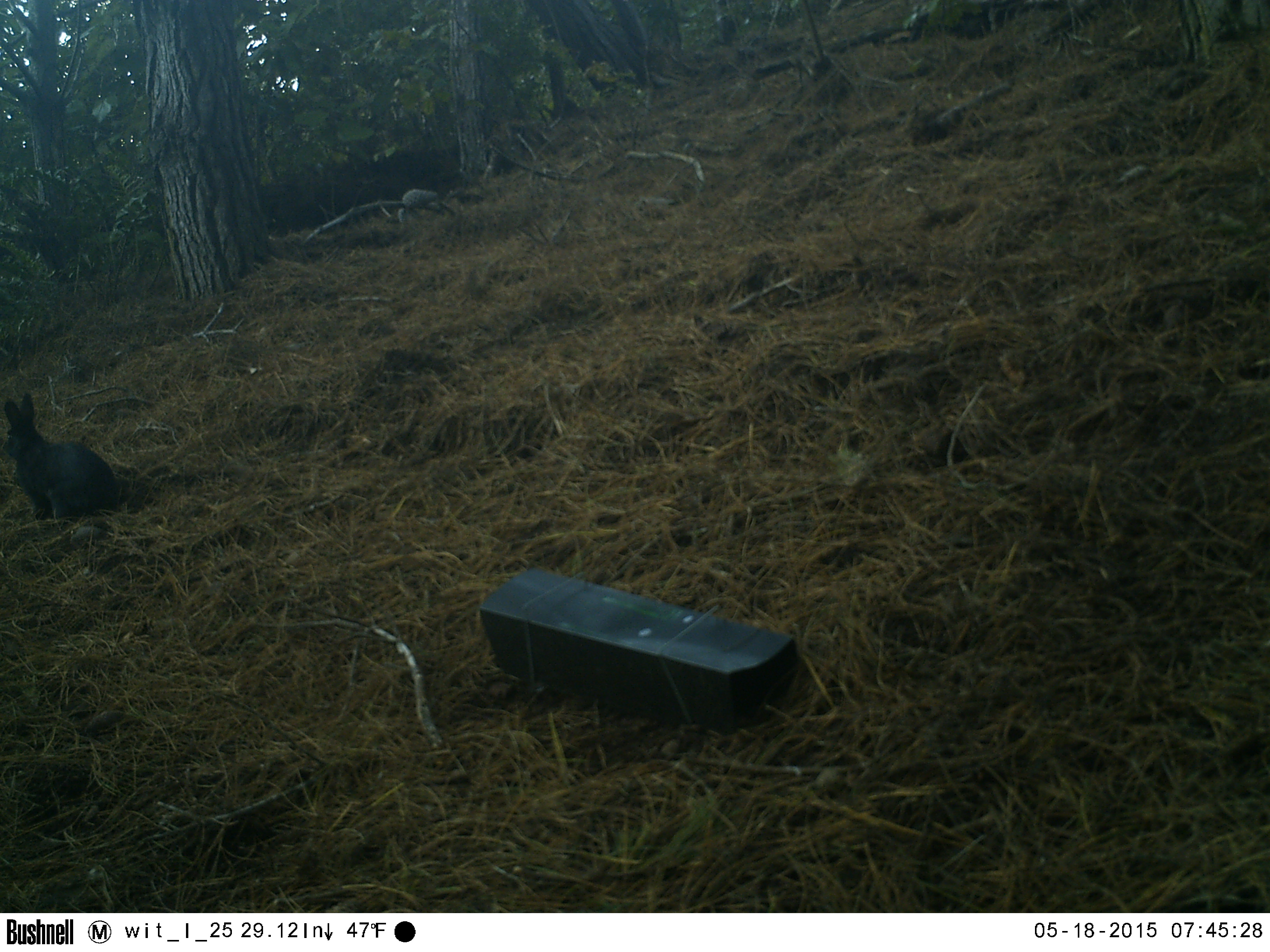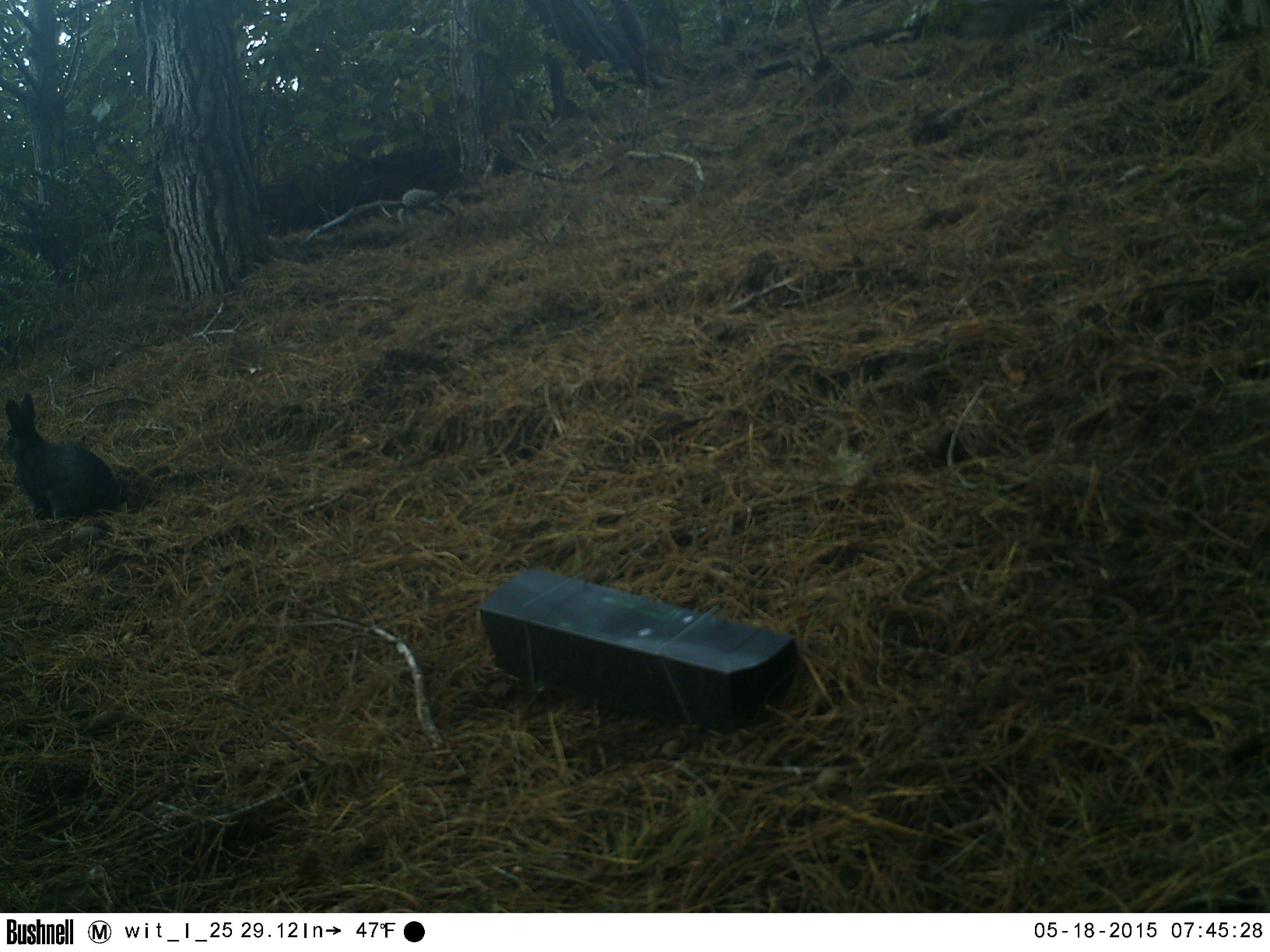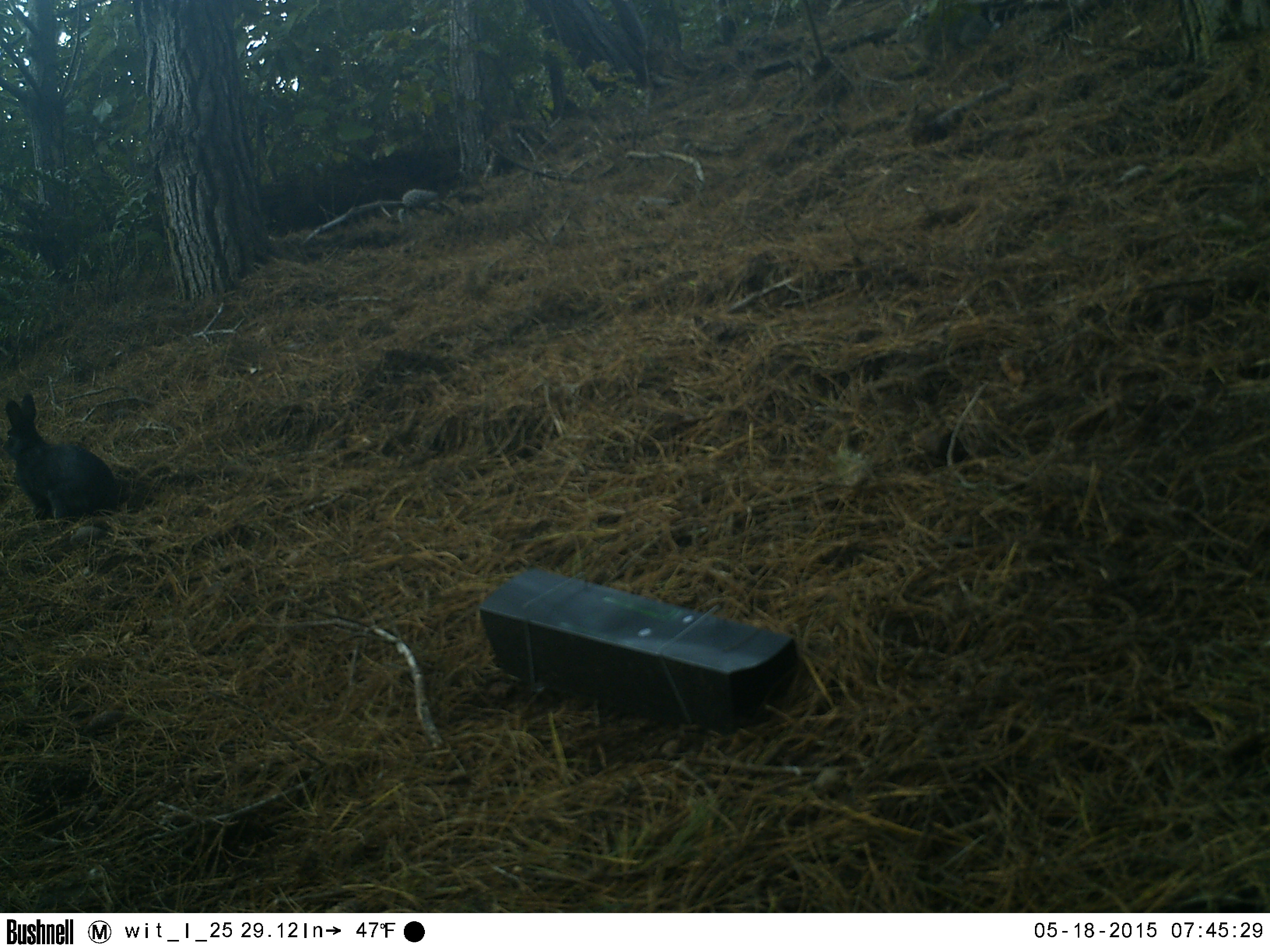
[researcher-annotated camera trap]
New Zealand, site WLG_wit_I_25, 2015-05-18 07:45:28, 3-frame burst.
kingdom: Animalia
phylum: Chordata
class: Mammalia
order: Lagomorpha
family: Leporidae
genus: Oryctolagus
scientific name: Oryctolagus cuniculus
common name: european rabbit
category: rabbit